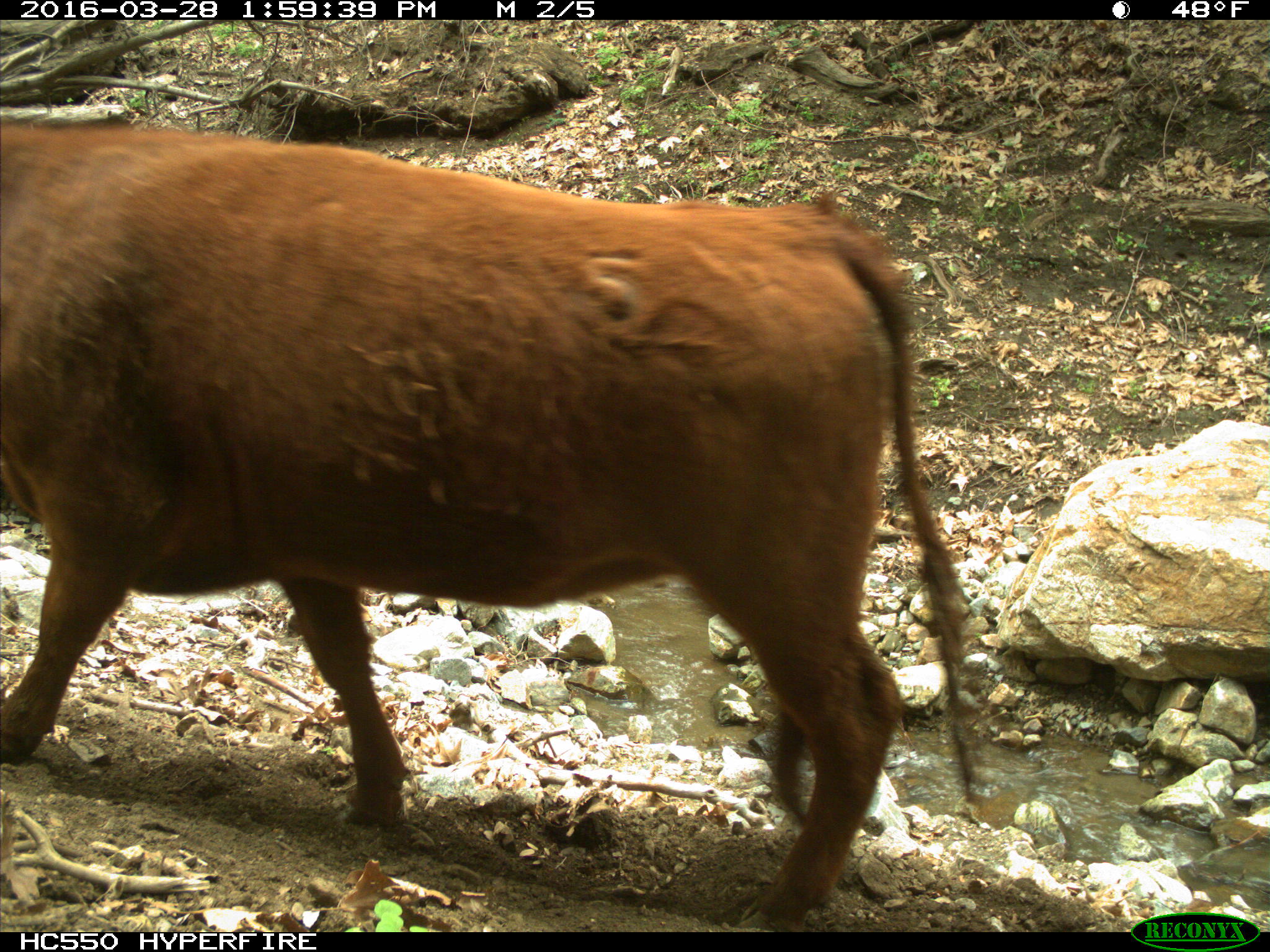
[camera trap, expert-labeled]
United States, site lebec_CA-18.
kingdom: Animalia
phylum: Chordata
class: Mammalia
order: Artiodactyla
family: Bovidae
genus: Bos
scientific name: Bos taurus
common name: domestic cow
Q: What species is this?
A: Bos taurus (domestic cow).